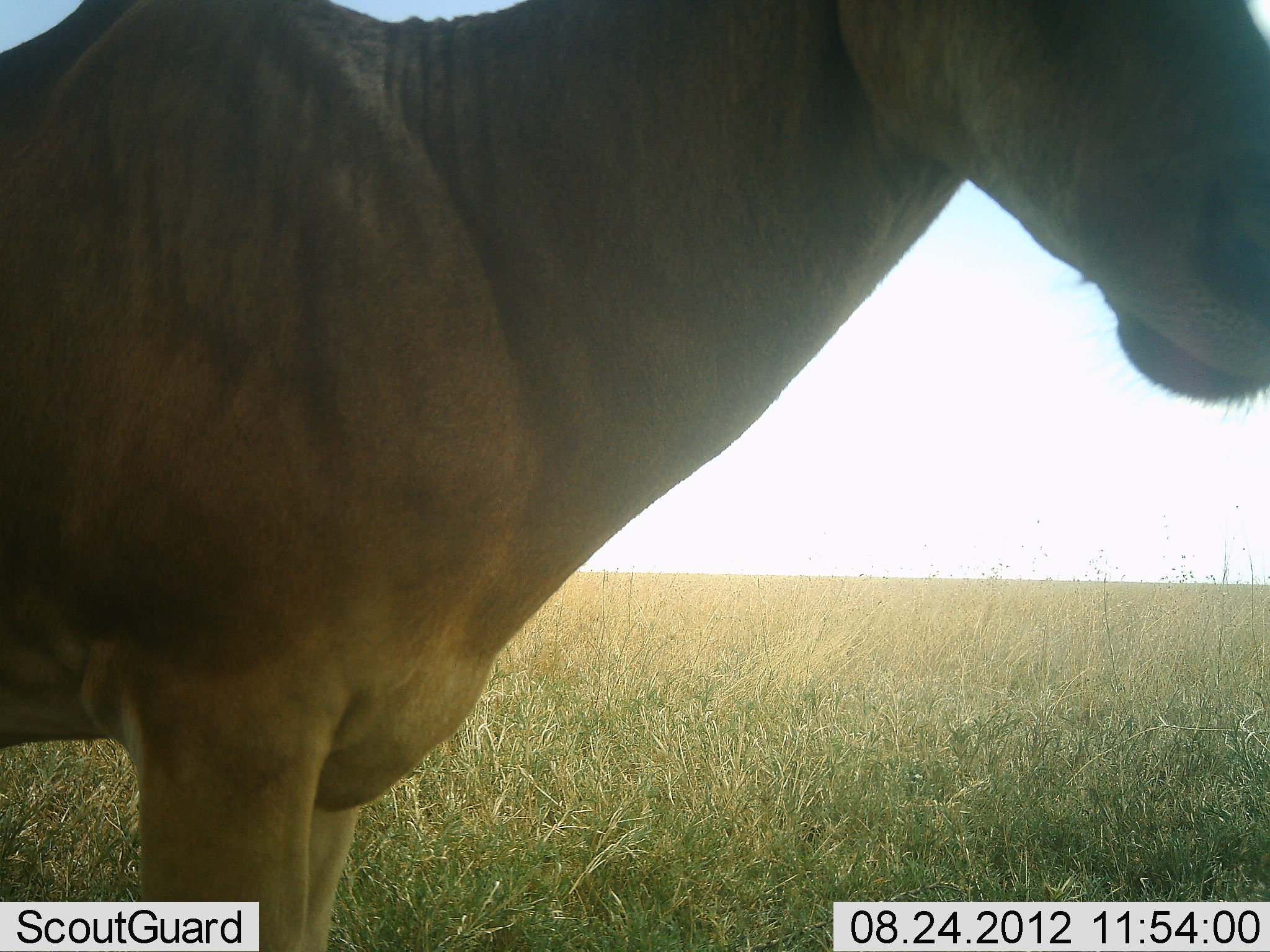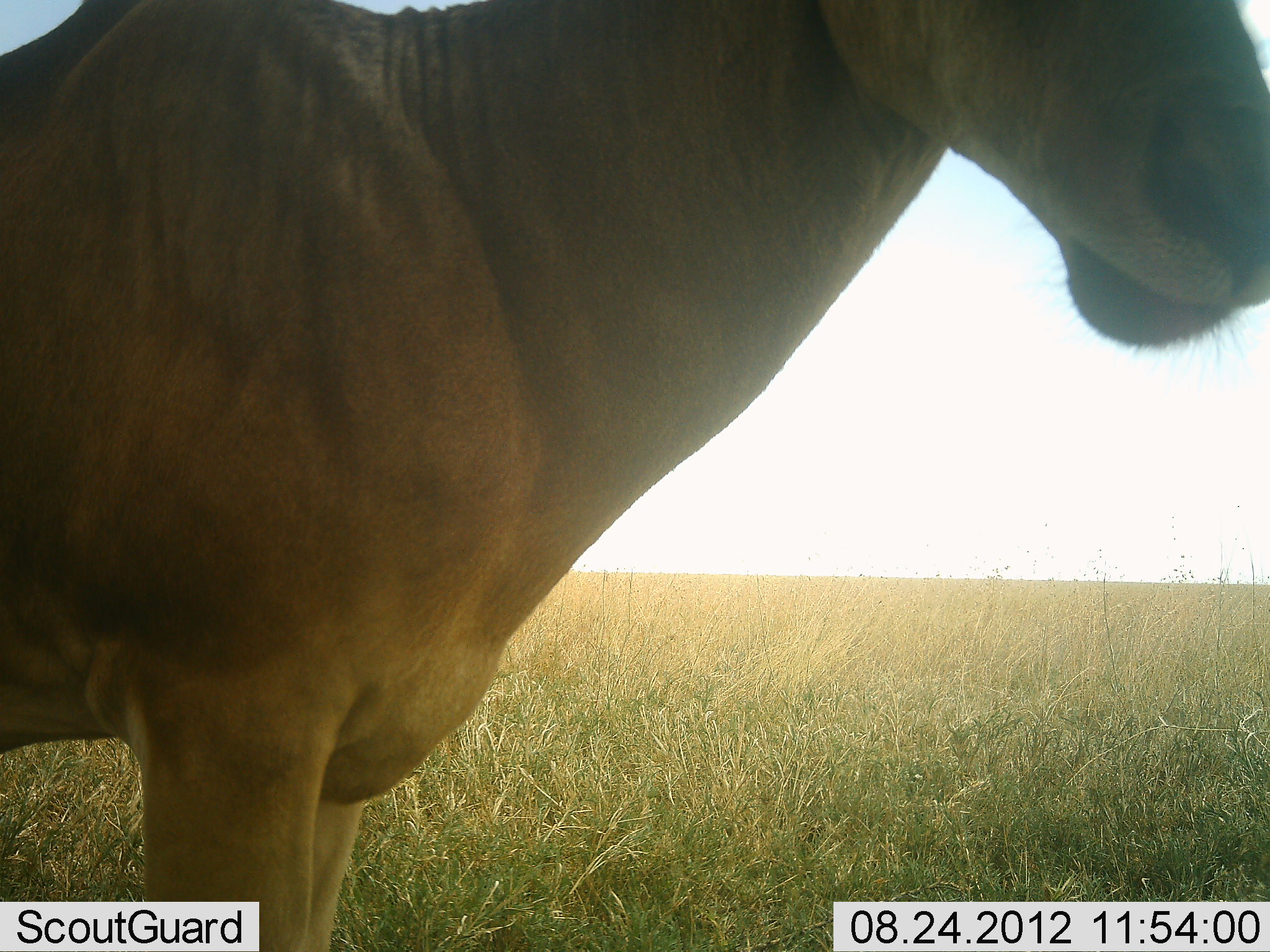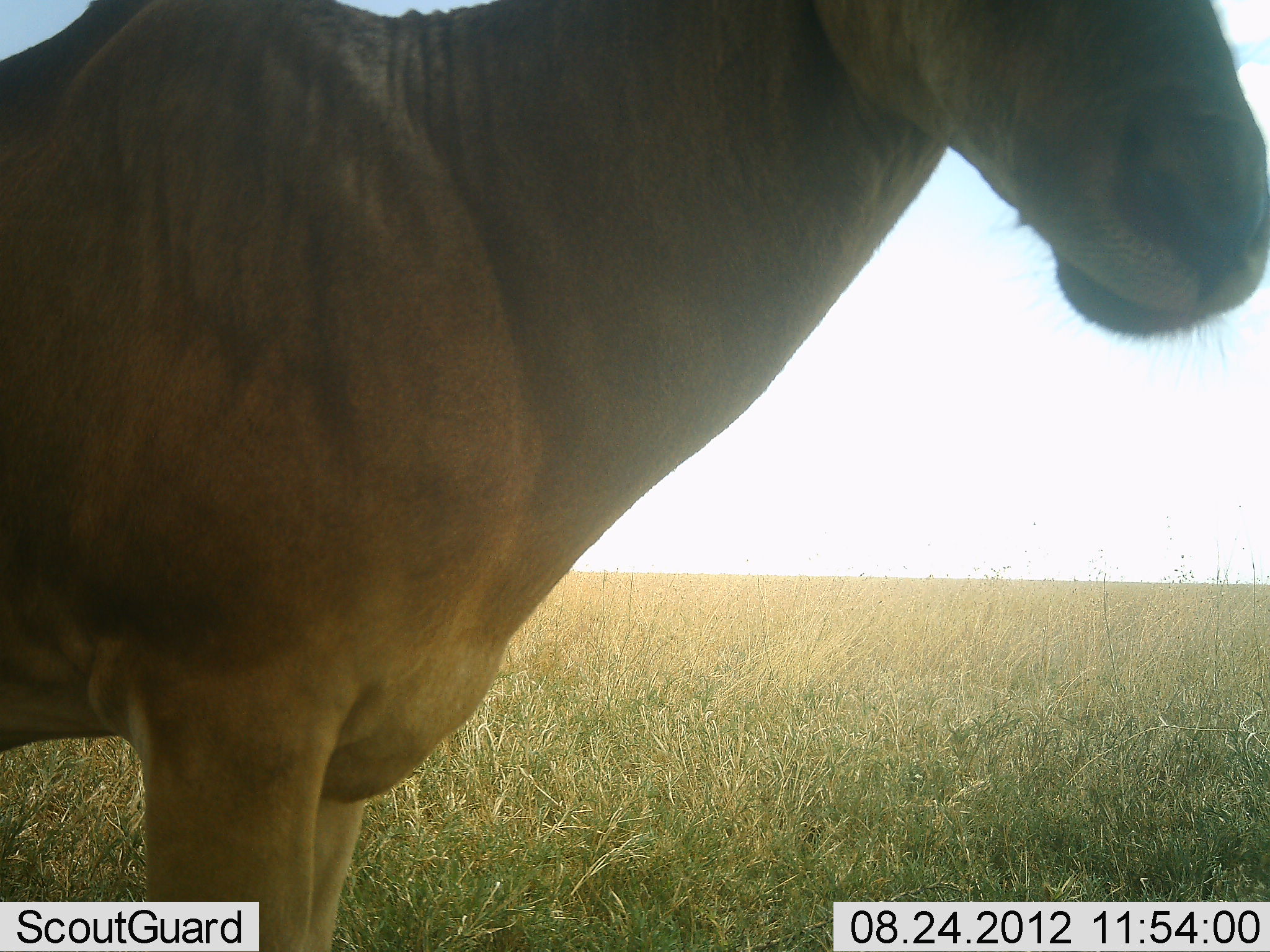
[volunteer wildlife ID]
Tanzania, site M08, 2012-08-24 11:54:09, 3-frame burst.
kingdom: Animalia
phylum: Chordata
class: Mammalia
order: Artiodactyla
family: Bovidae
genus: Alcelaphus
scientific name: Alcelaphus buselaphus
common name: hartebeest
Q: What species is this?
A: Hartebeest (Alcelaphus buselaphus).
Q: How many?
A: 1.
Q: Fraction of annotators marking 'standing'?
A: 90%.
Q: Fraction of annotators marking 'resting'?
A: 0%.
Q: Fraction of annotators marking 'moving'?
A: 0%.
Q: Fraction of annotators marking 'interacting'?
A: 0%.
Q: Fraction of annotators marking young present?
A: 0%.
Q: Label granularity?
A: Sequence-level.